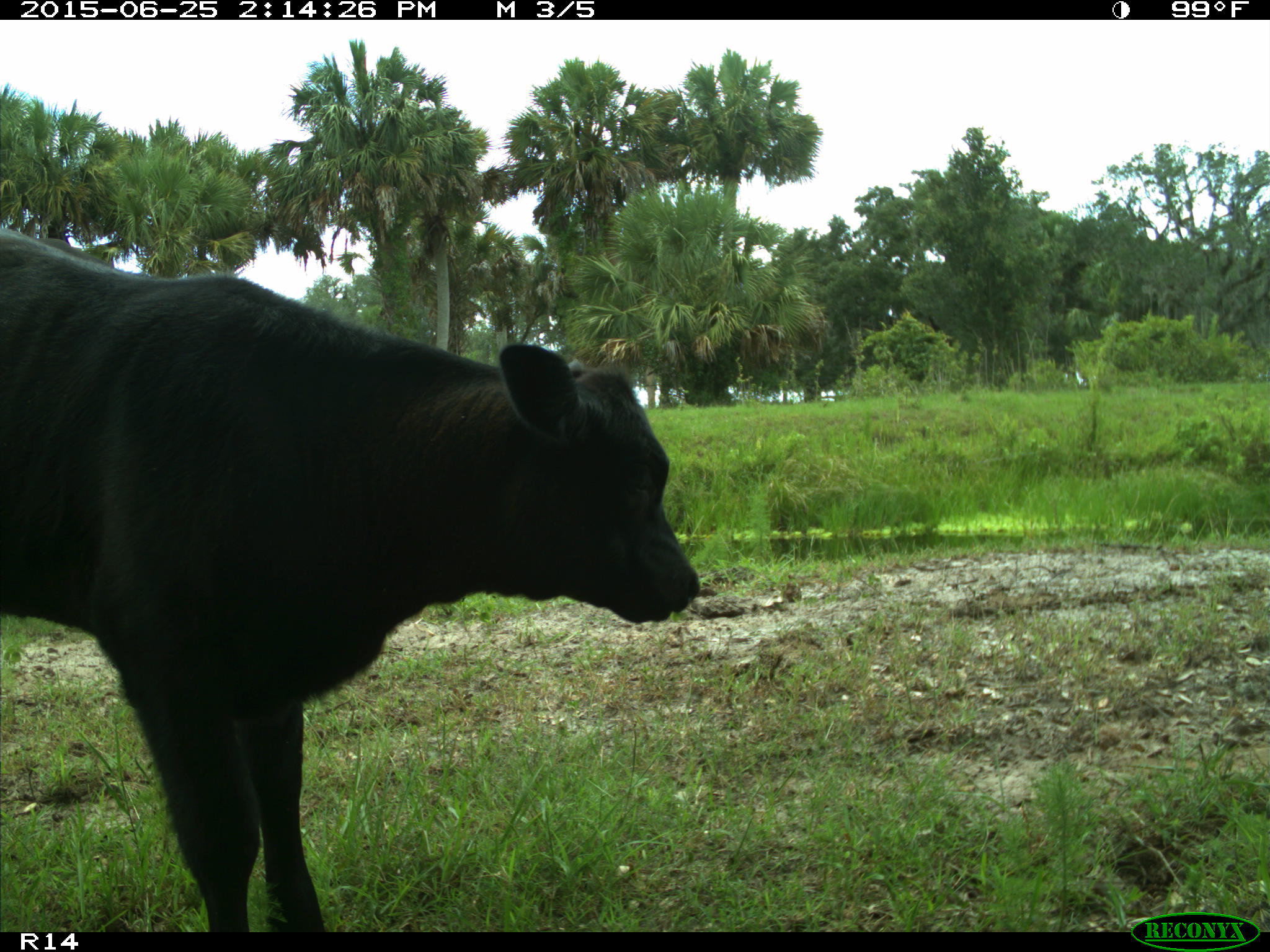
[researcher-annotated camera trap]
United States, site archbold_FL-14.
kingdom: Animalia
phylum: Chordata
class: Mammalia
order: Artiodactyla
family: Bovidae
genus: Bos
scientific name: Bos taurus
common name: domestic cow